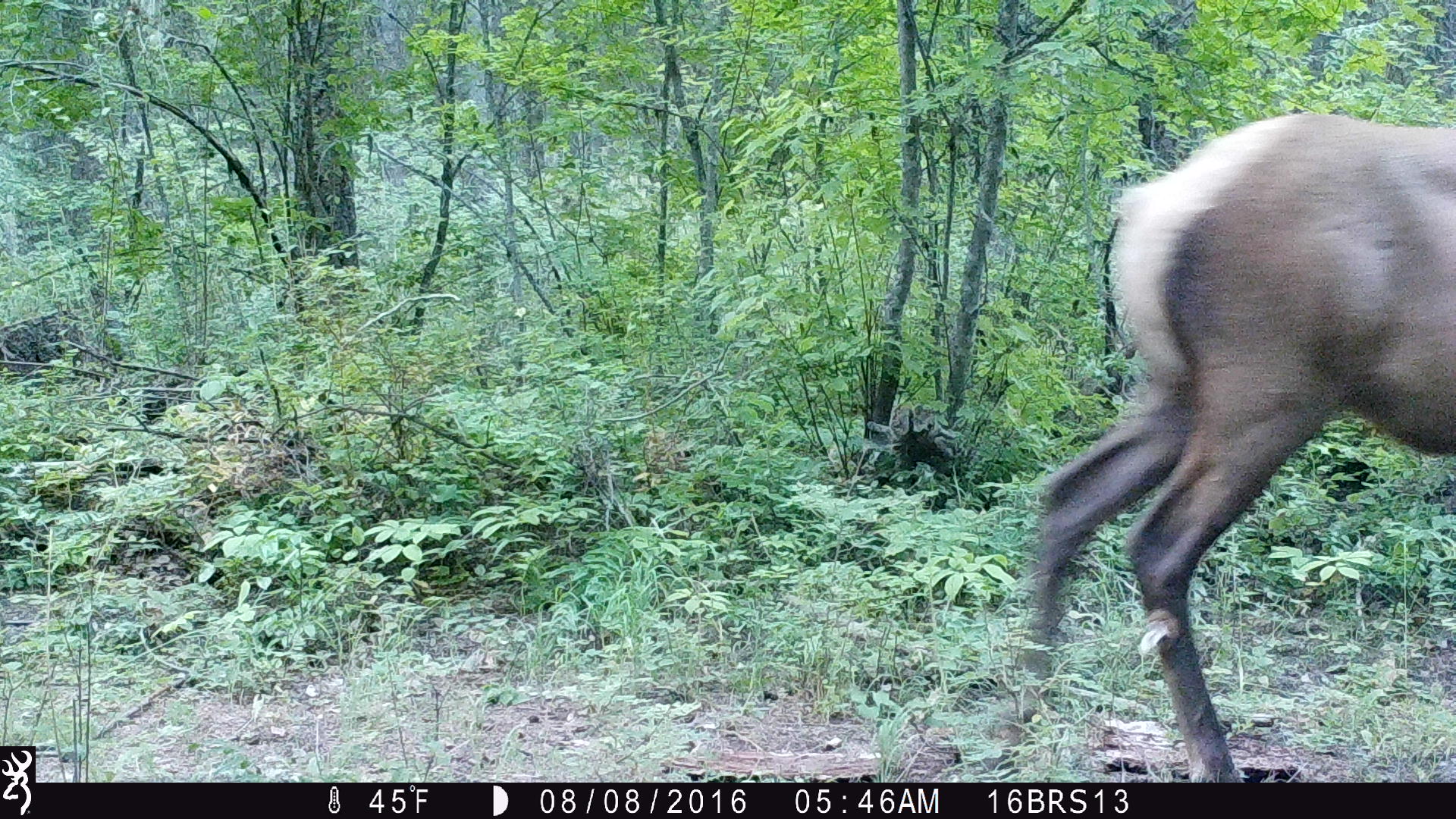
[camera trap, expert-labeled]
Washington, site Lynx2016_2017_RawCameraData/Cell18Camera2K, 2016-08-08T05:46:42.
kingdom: Animalia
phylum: Chordata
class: Mammalia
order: Artiodactyla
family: Cervidae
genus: Cervus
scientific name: Cervus canadensis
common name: elk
Cervus canadensis (elk). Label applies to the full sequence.